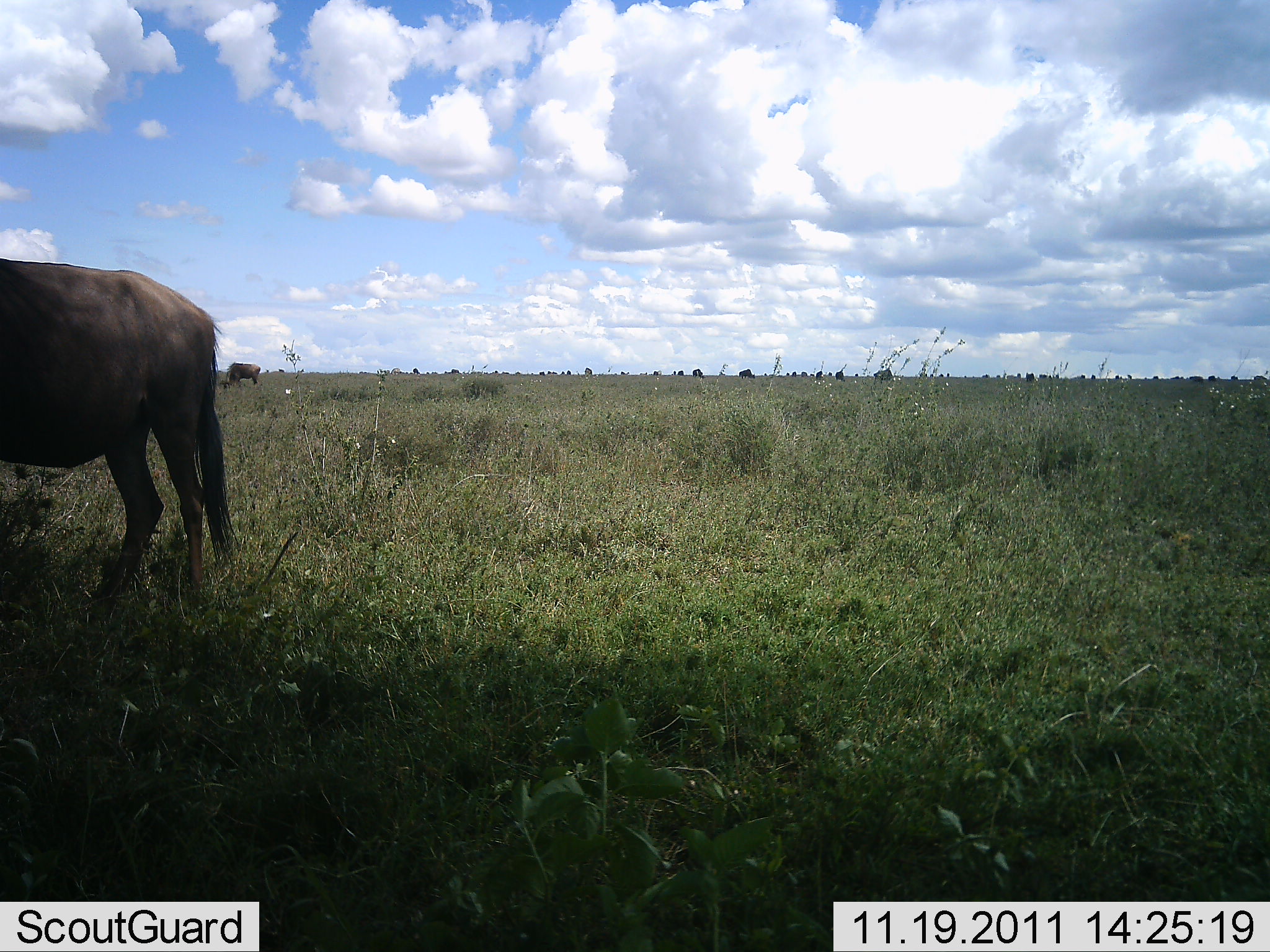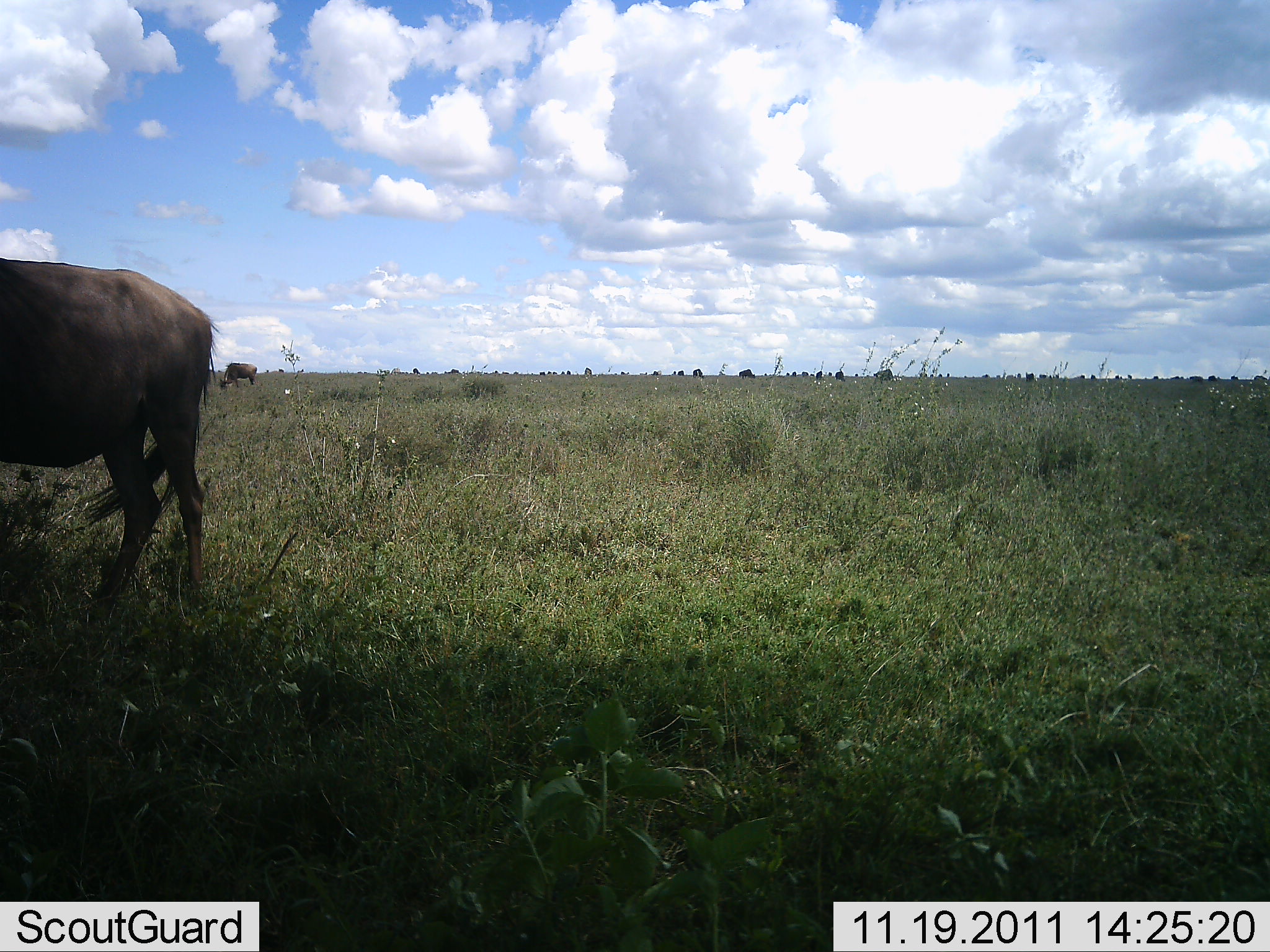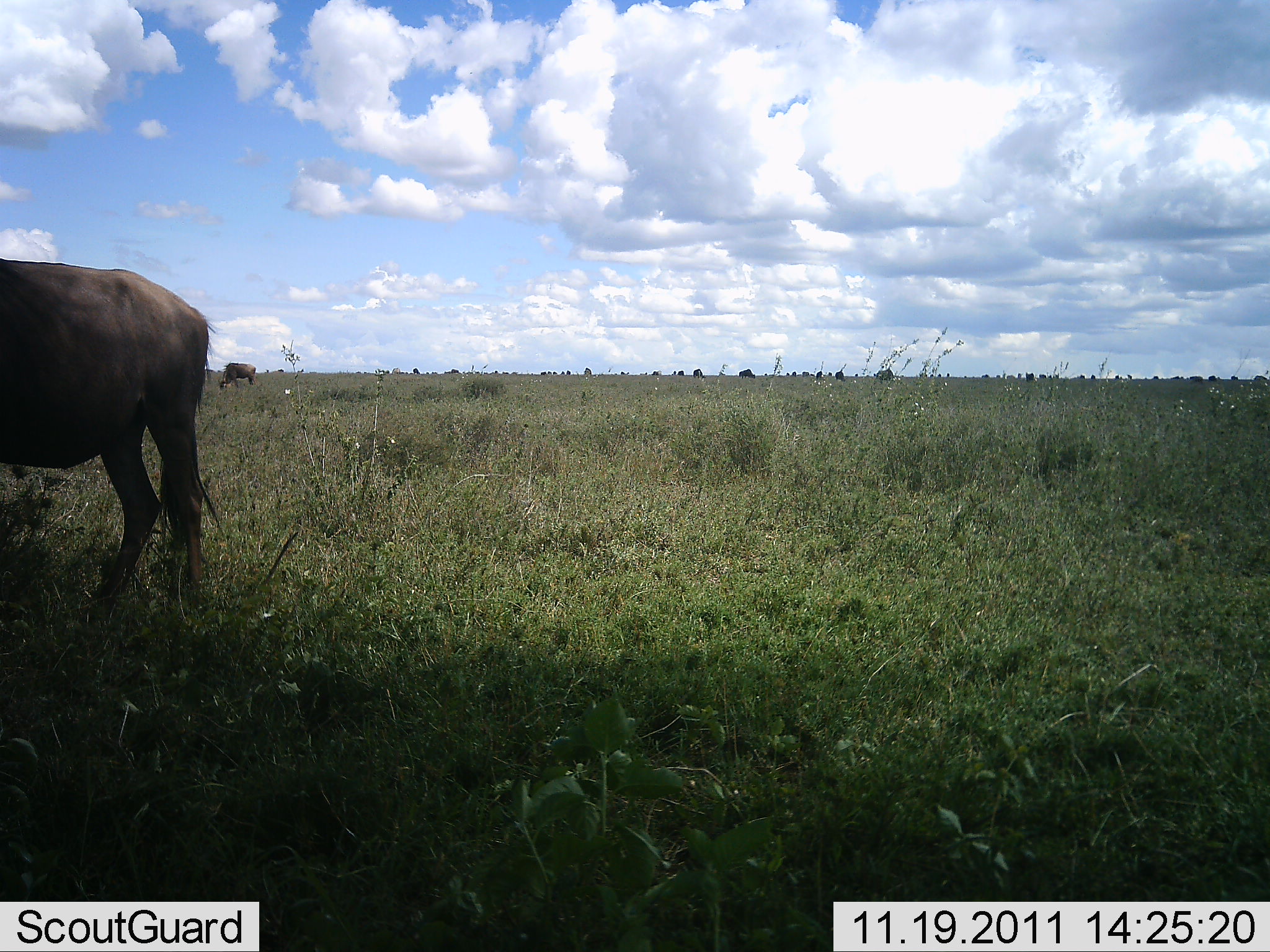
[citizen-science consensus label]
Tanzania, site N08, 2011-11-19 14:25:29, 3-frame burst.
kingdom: Animalia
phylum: Chordata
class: Mammalia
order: Artiodactyla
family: Bovidae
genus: Connochaetes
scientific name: Connochaetes taurinus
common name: blue wildebeest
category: wildebeest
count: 2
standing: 71%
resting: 0%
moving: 0%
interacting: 0%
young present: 0%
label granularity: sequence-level